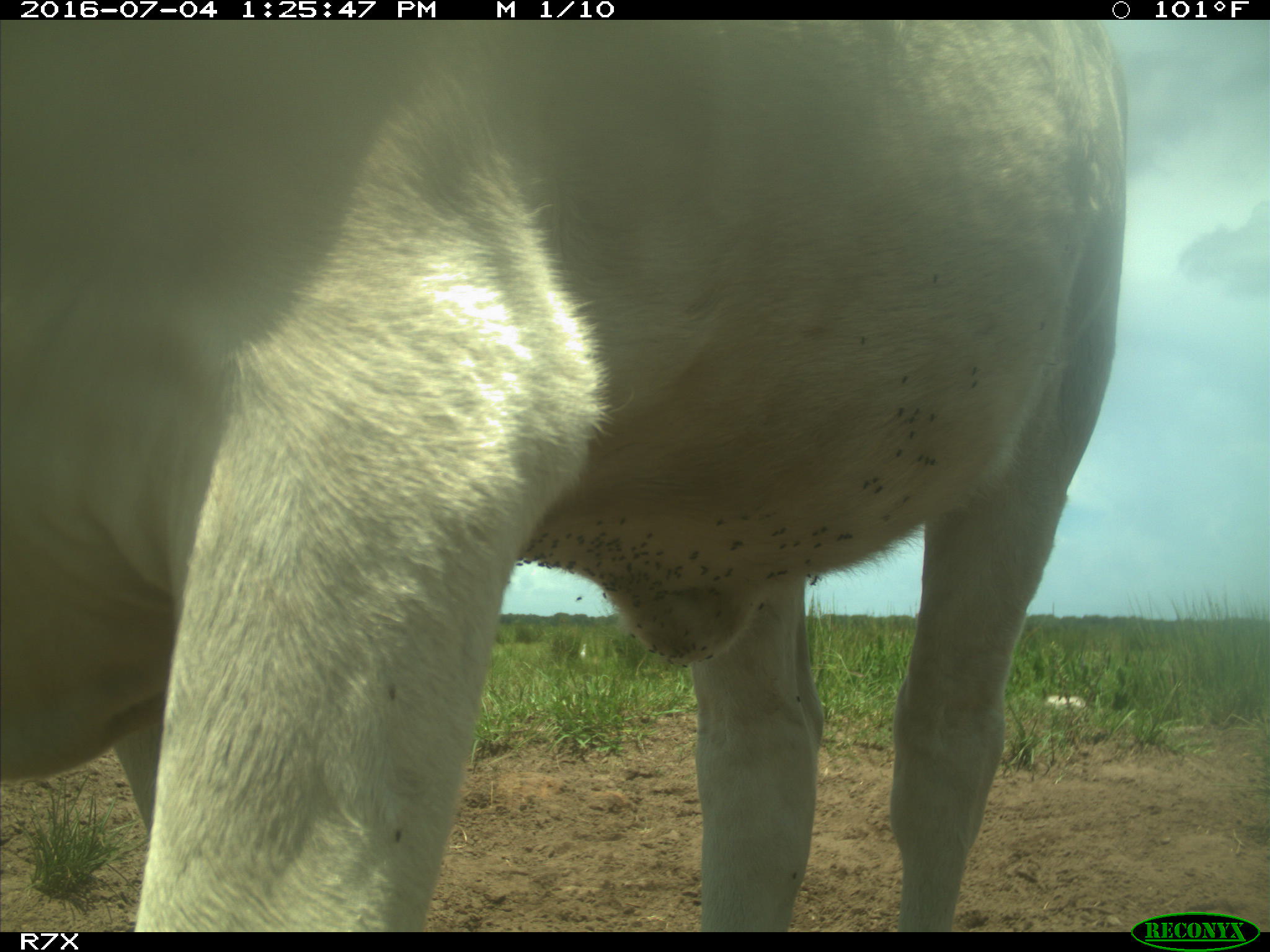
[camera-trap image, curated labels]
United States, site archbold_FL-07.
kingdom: Animalia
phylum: Chordata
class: Mammalia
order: Artiodactyla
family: Bovidae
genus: Bos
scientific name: Bos taurus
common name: domestic cow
Bos taurus (domestic cow).